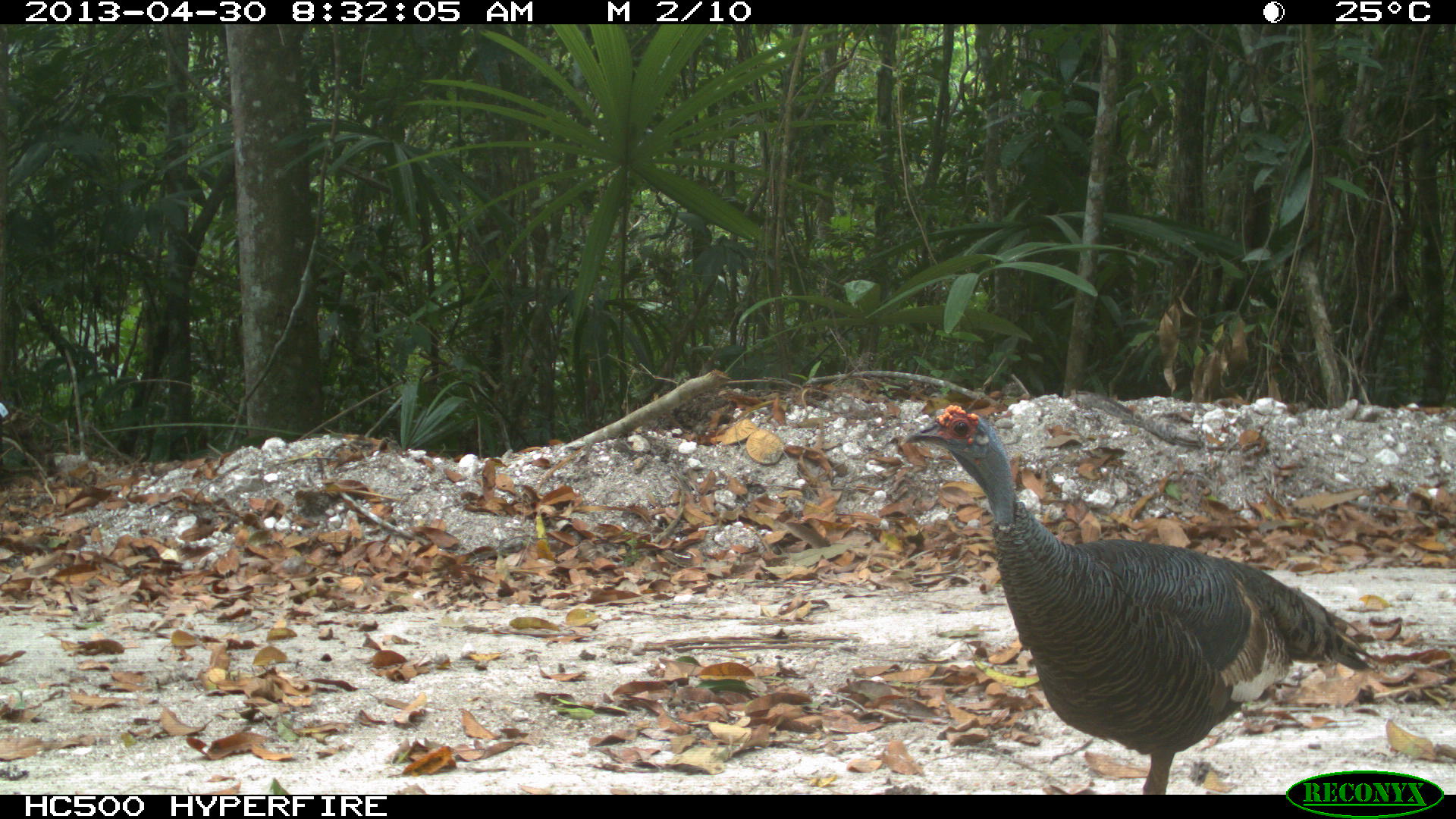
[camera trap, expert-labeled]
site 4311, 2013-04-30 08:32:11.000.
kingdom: Animalia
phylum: Chordata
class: Aves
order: Galliformes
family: Phasianidae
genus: Meleagris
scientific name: Meleagris ocellata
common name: ocellated turkey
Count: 1.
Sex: female.